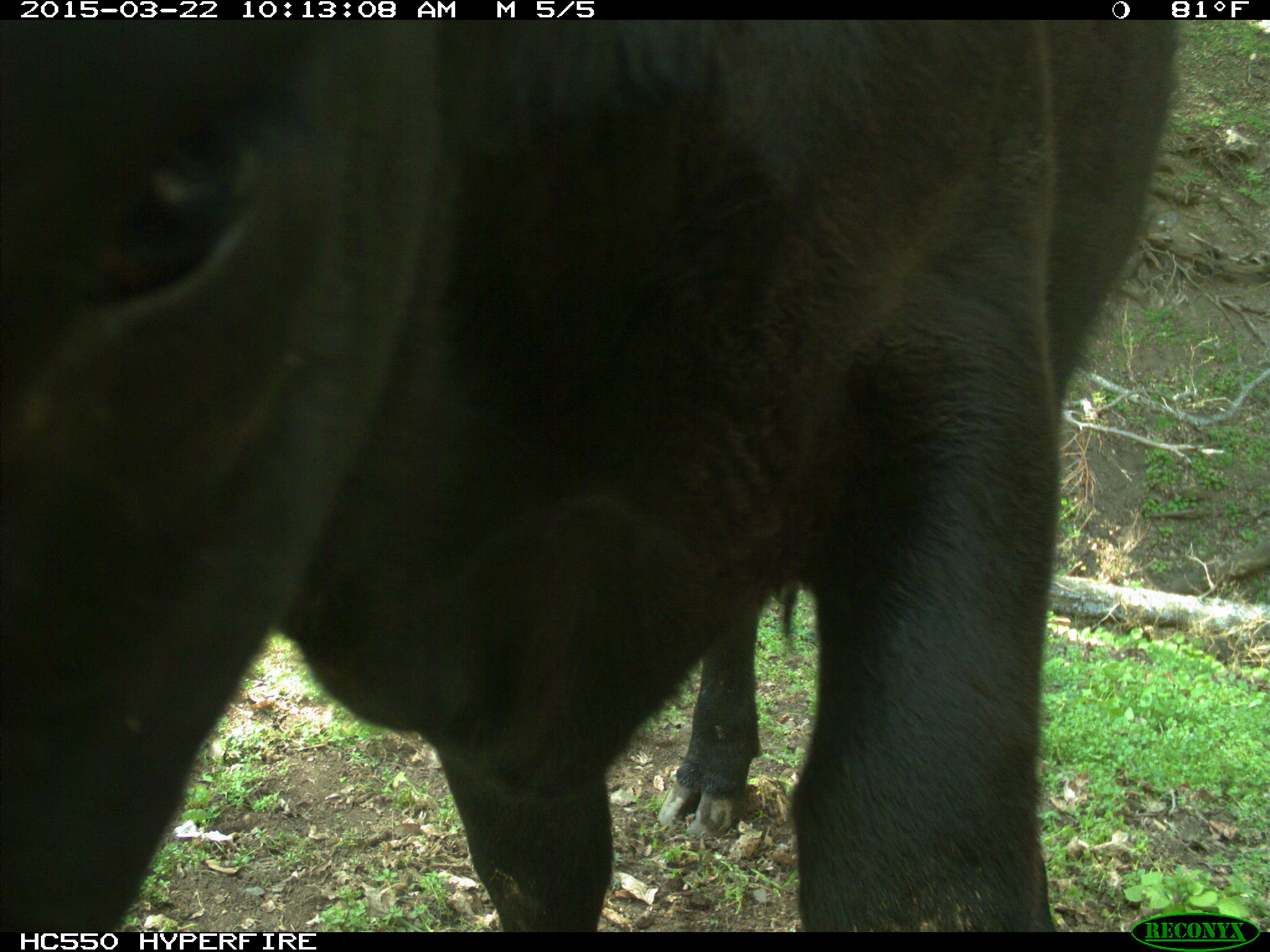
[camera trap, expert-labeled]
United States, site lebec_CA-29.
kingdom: Animalia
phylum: Chordata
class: Mammalia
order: Artiodactyla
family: Bovidae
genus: Bos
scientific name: Bos taurus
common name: domestic cow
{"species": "Bos taurus (domestic cow)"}